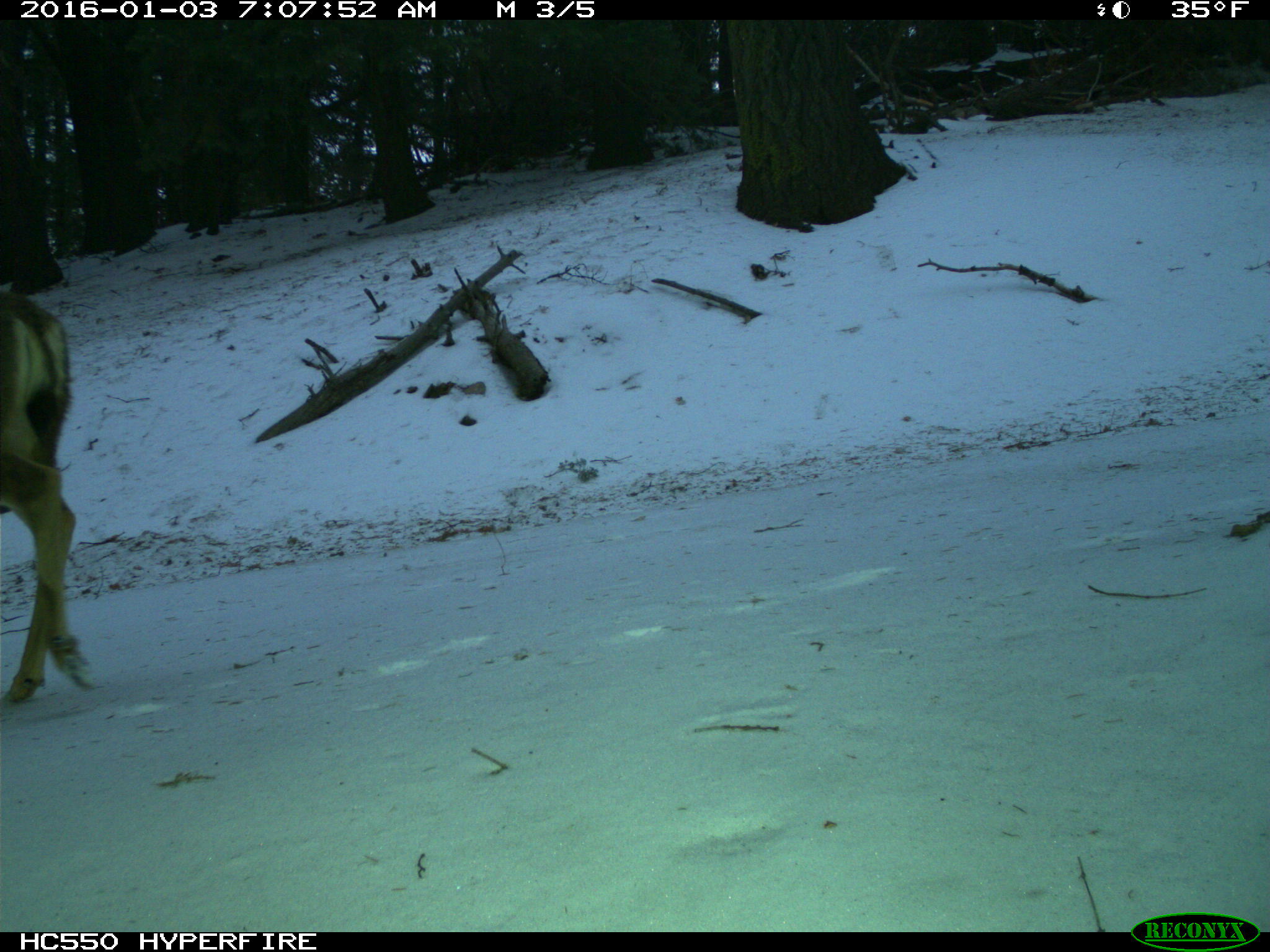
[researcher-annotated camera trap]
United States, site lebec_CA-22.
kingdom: Animalia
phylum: Chordata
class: Mammalia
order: Artiodactyla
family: Cervidae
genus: Odocoileus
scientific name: Odocoileus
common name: deer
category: unidentified deer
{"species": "unidentified deer (deer) (Odocoileus)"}